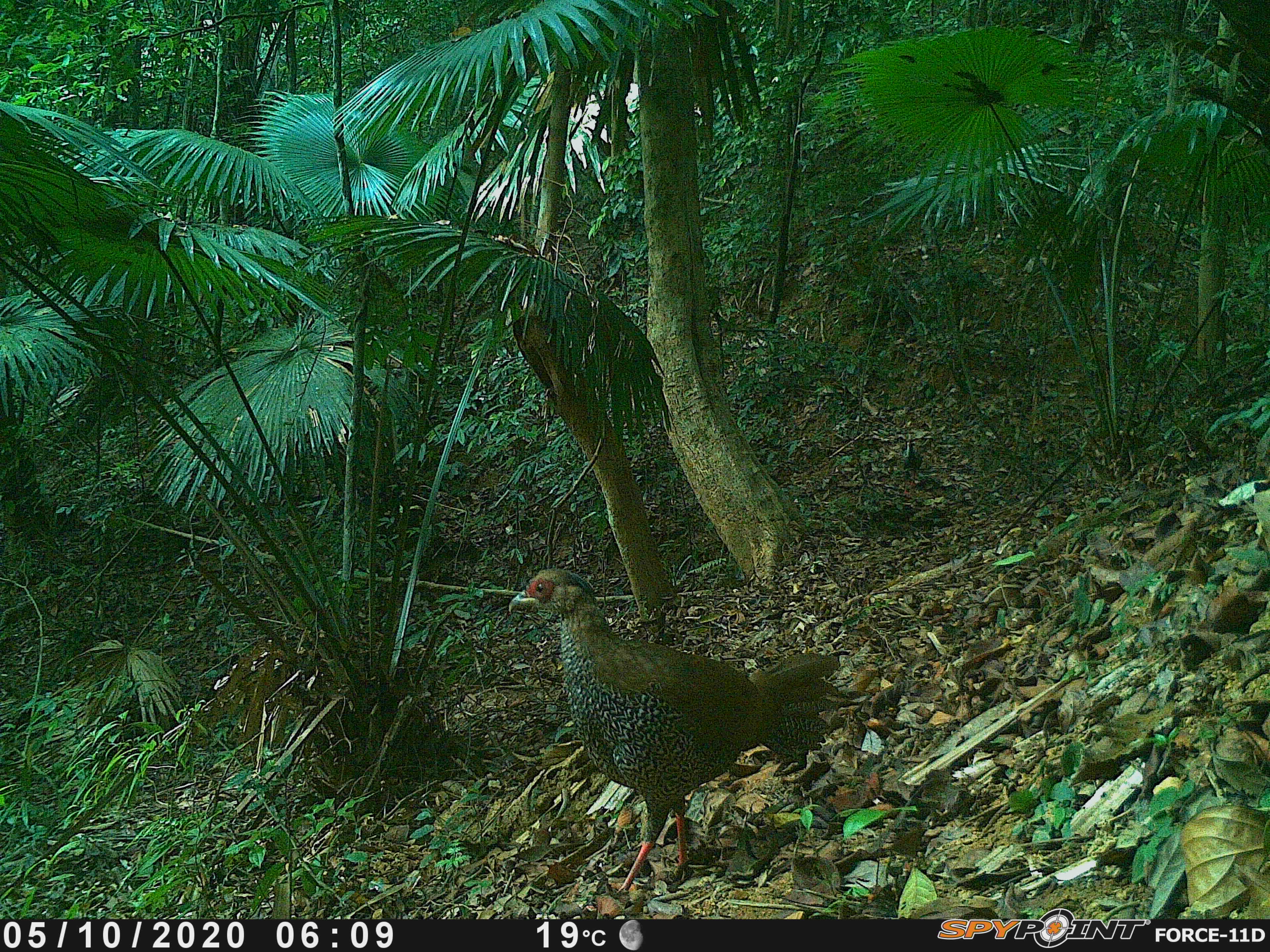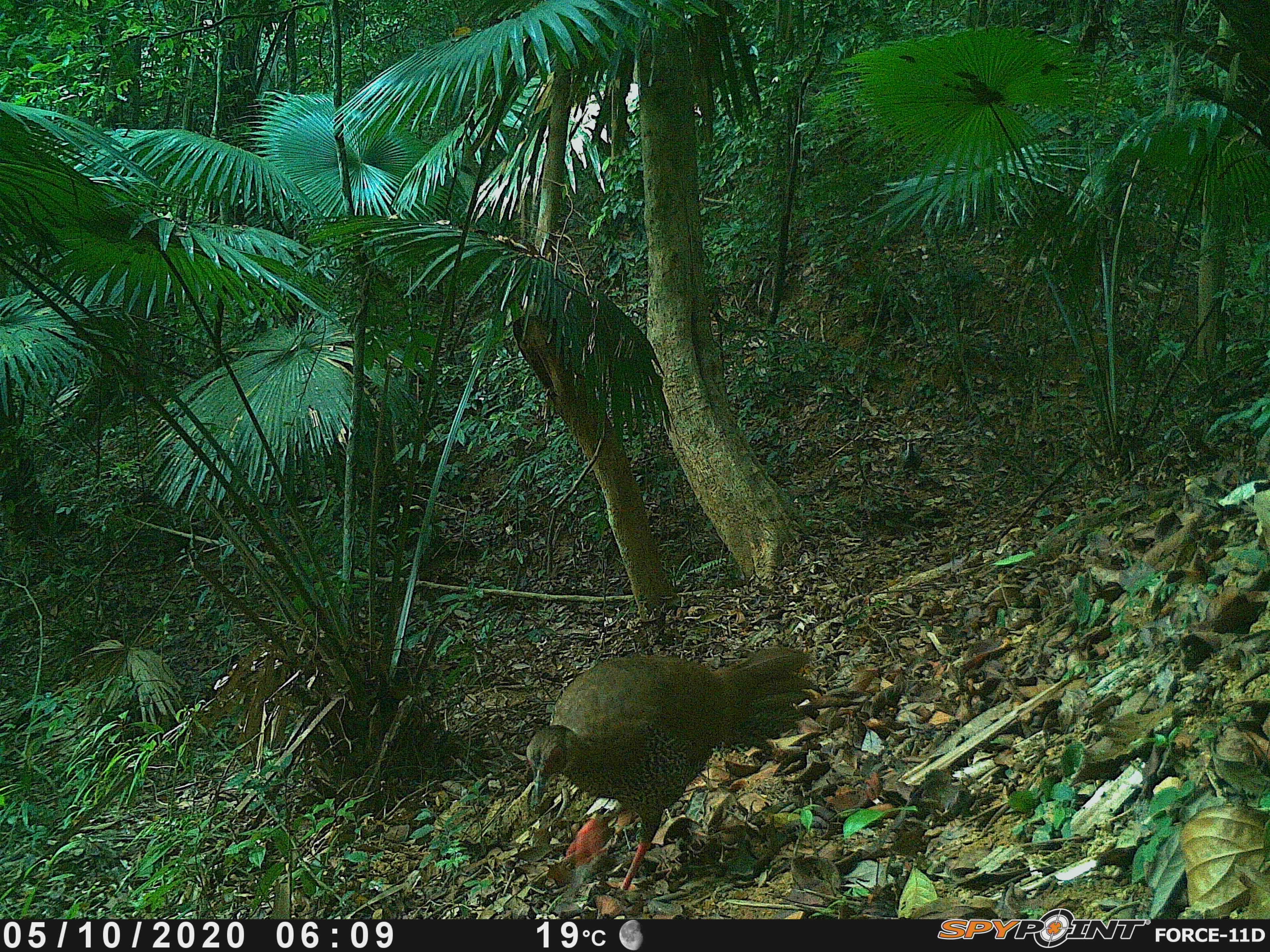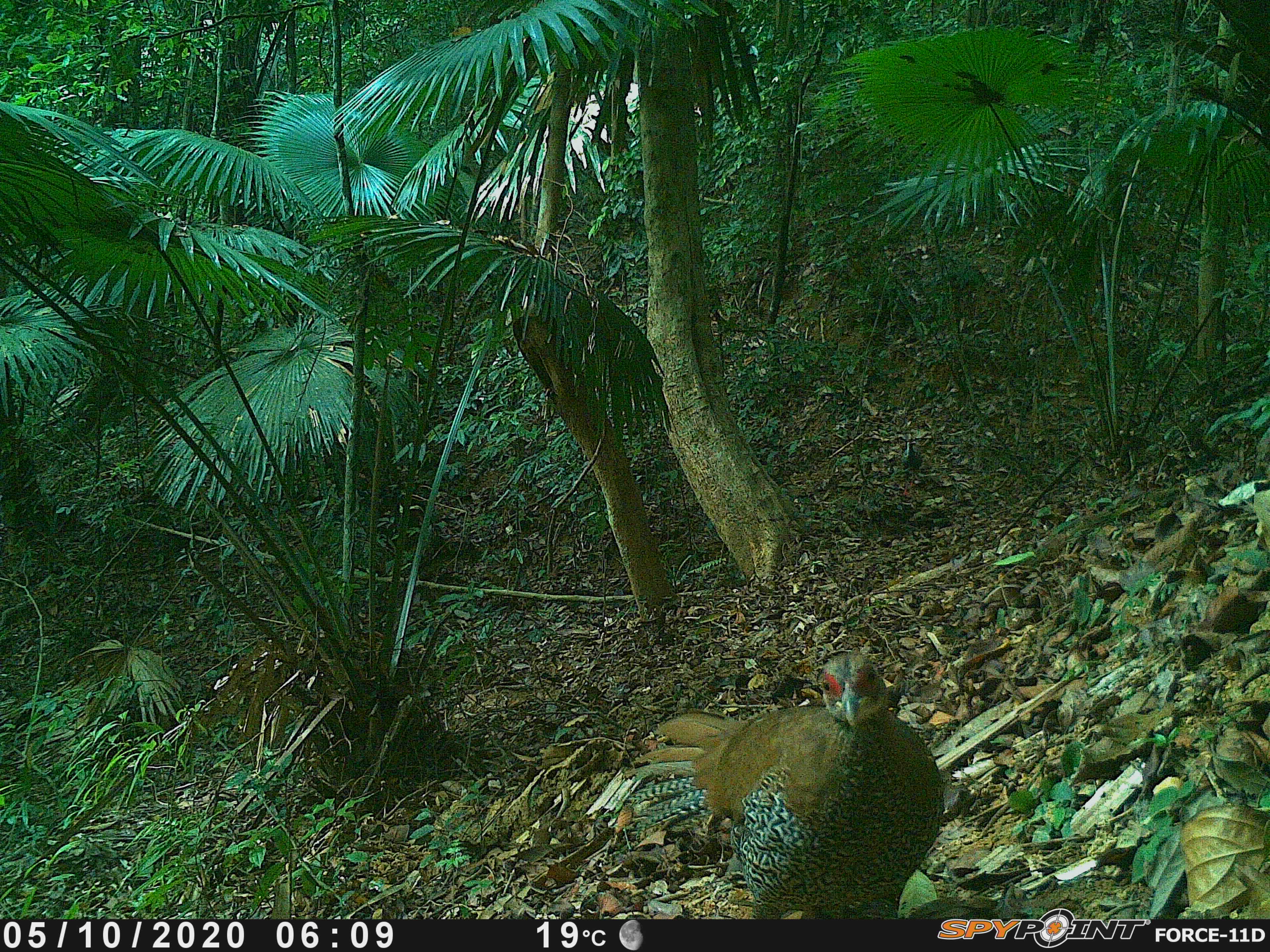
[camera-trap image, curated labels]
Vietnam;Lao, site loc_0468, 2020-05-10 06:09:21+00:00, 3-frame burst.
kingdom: Animalia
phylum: Chordata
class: Aves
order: Galliformes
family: Phasianidae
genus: Lophura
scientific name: Lophura nycthemera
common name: silver pheasant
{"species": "silver pheasant (Lophura nycthemera)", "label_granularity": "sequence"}